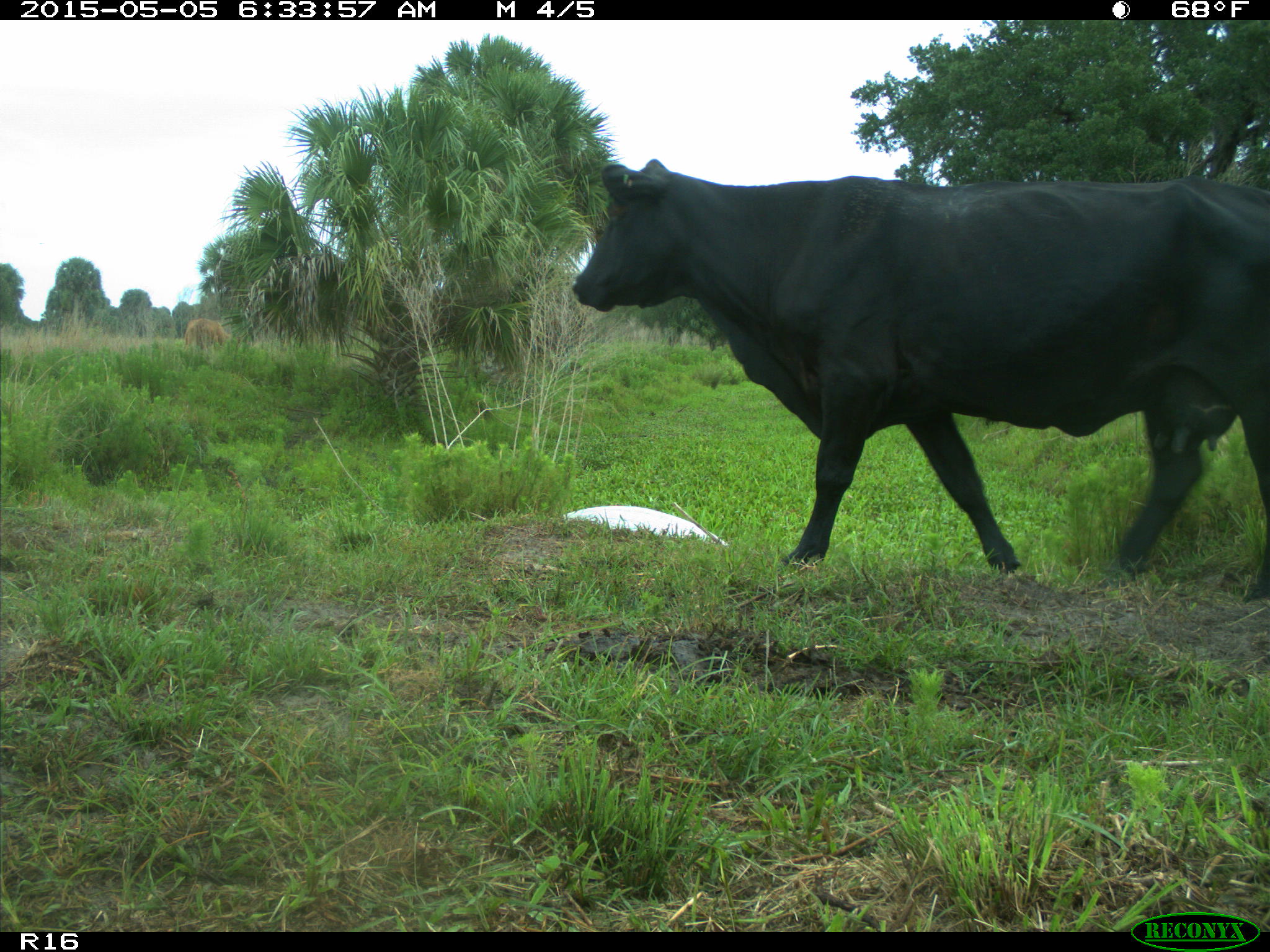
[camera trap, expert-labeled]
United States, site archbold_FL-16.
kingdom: Animalia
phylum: Chordata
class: Mammalia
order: Artiodactyla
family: Bovidae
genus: Bos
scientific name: Bos taurus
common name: domestic cow